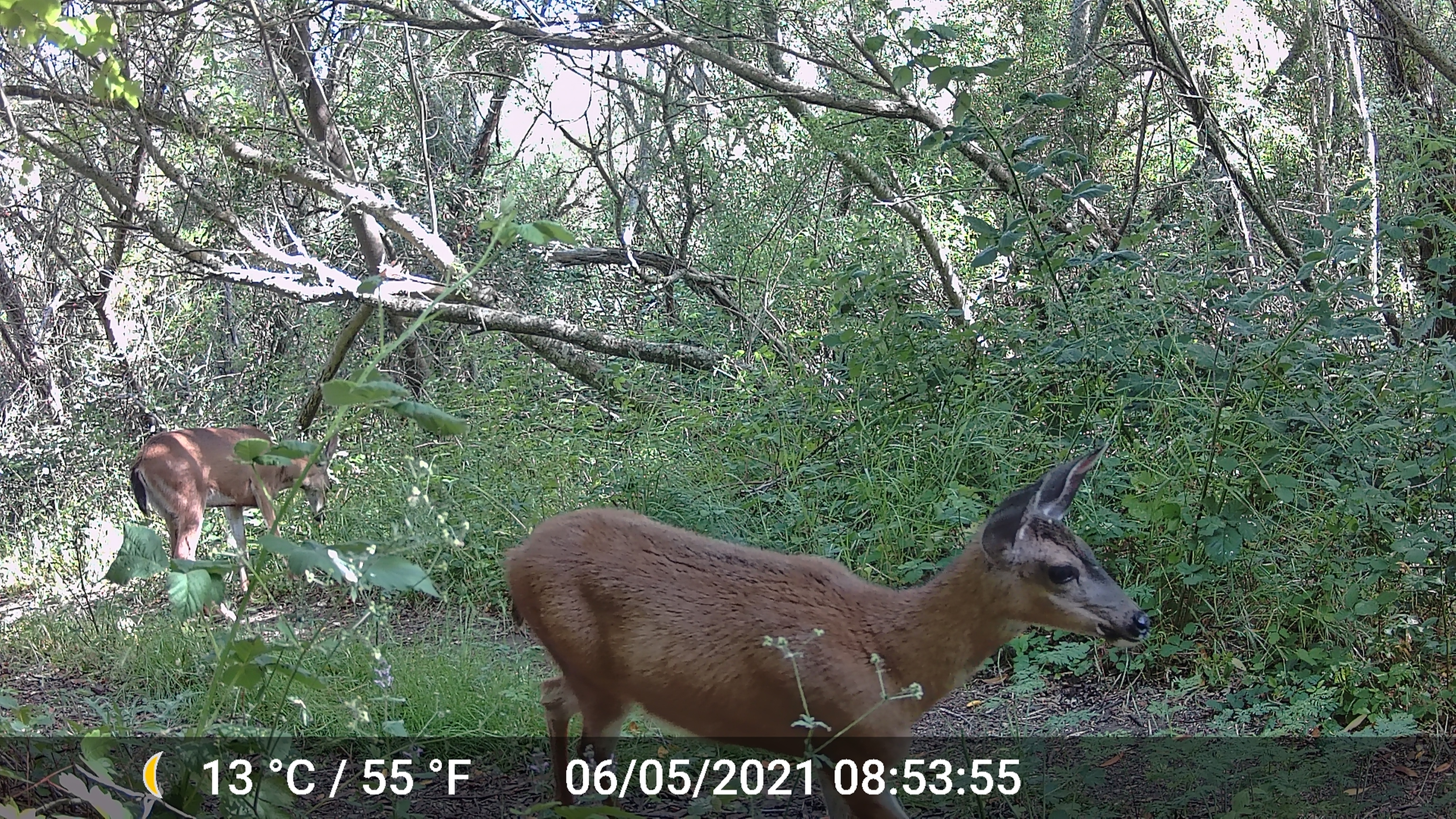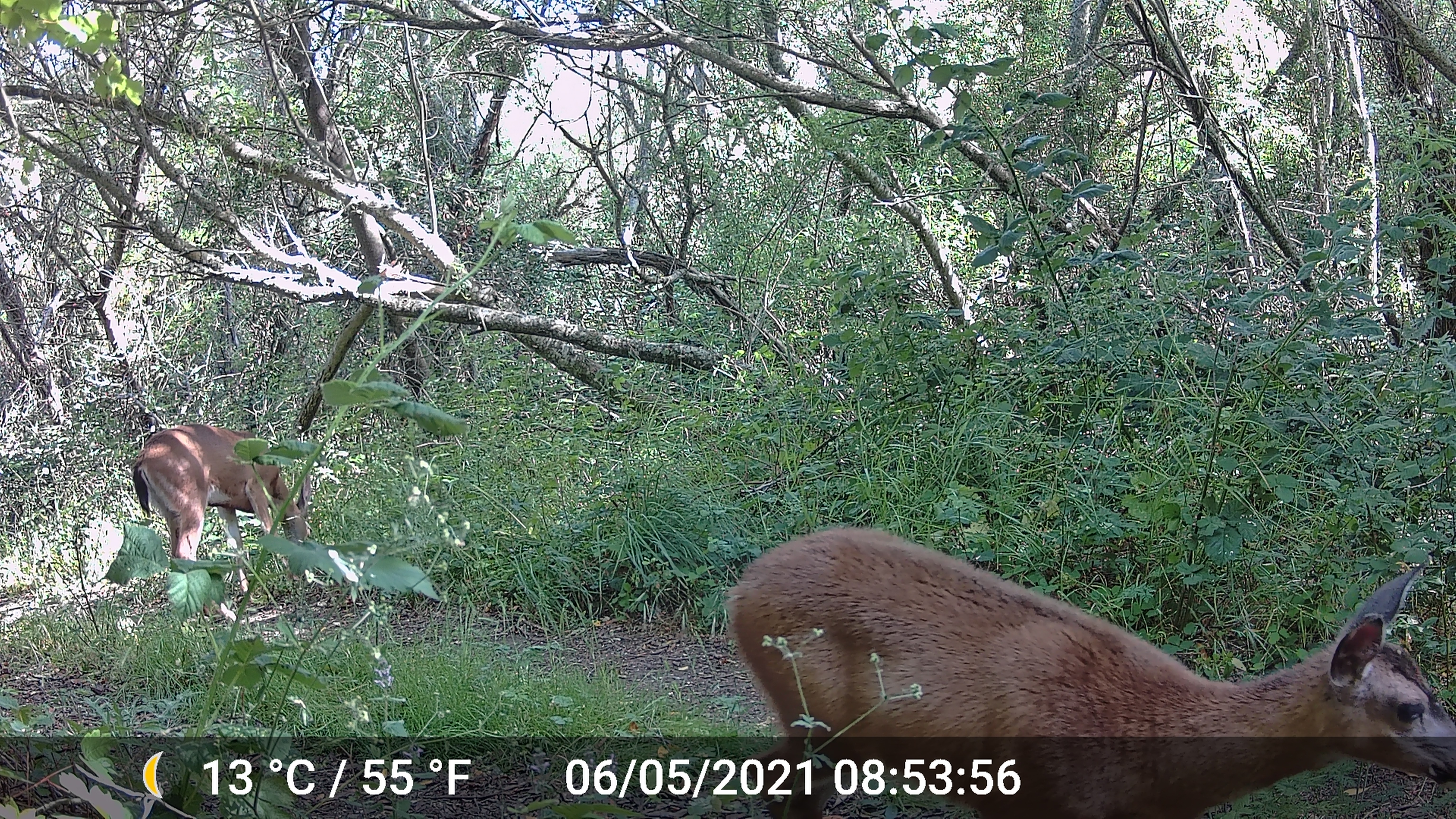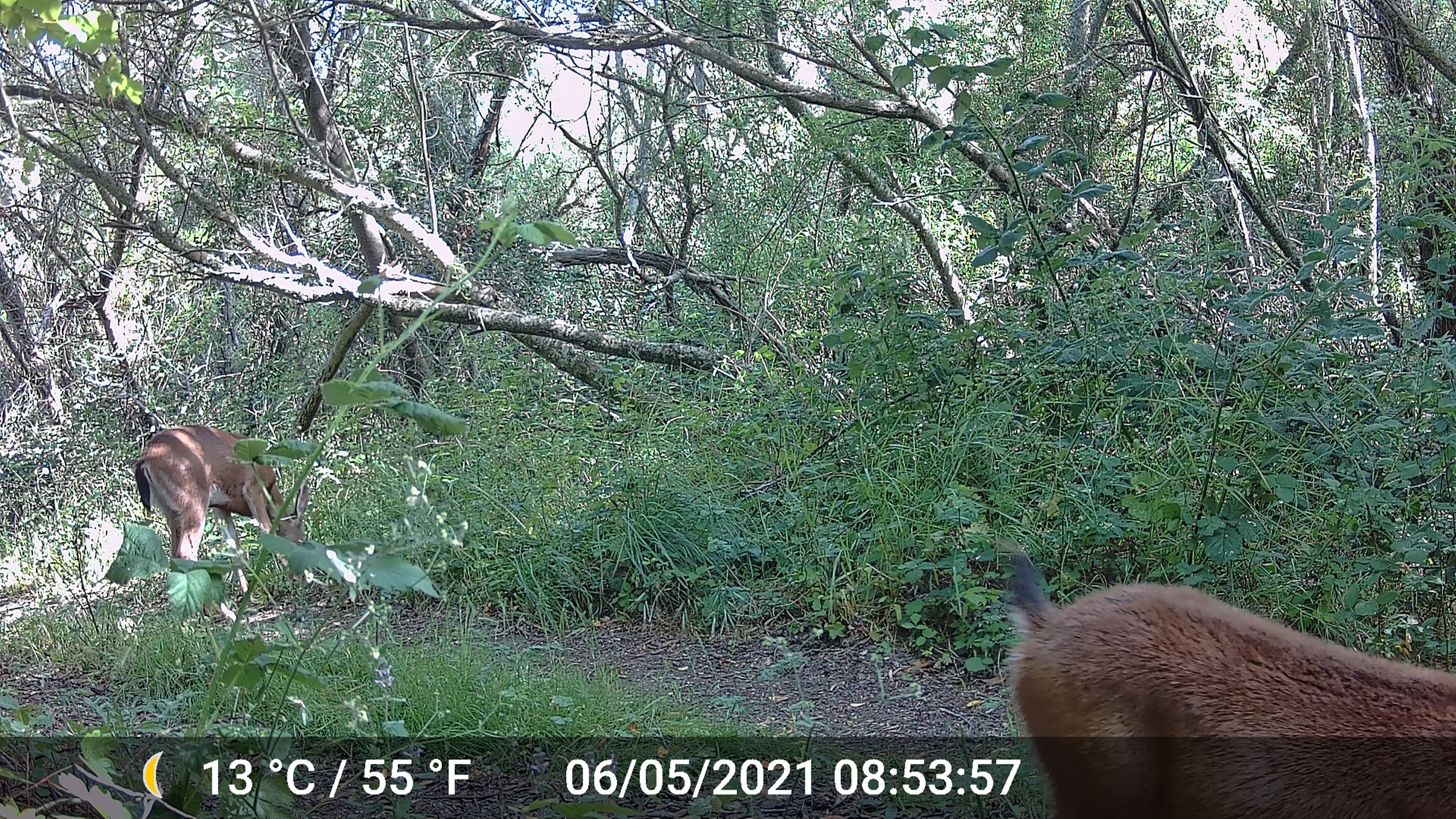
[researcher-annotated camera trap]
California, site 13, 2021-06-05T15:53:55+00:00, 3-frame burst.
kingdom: Animalia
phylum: Chordata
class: Mammalia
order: Artiodactyla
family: Cervidae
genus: Odocoileus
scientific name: Odocoileus hemionus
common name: mule deer